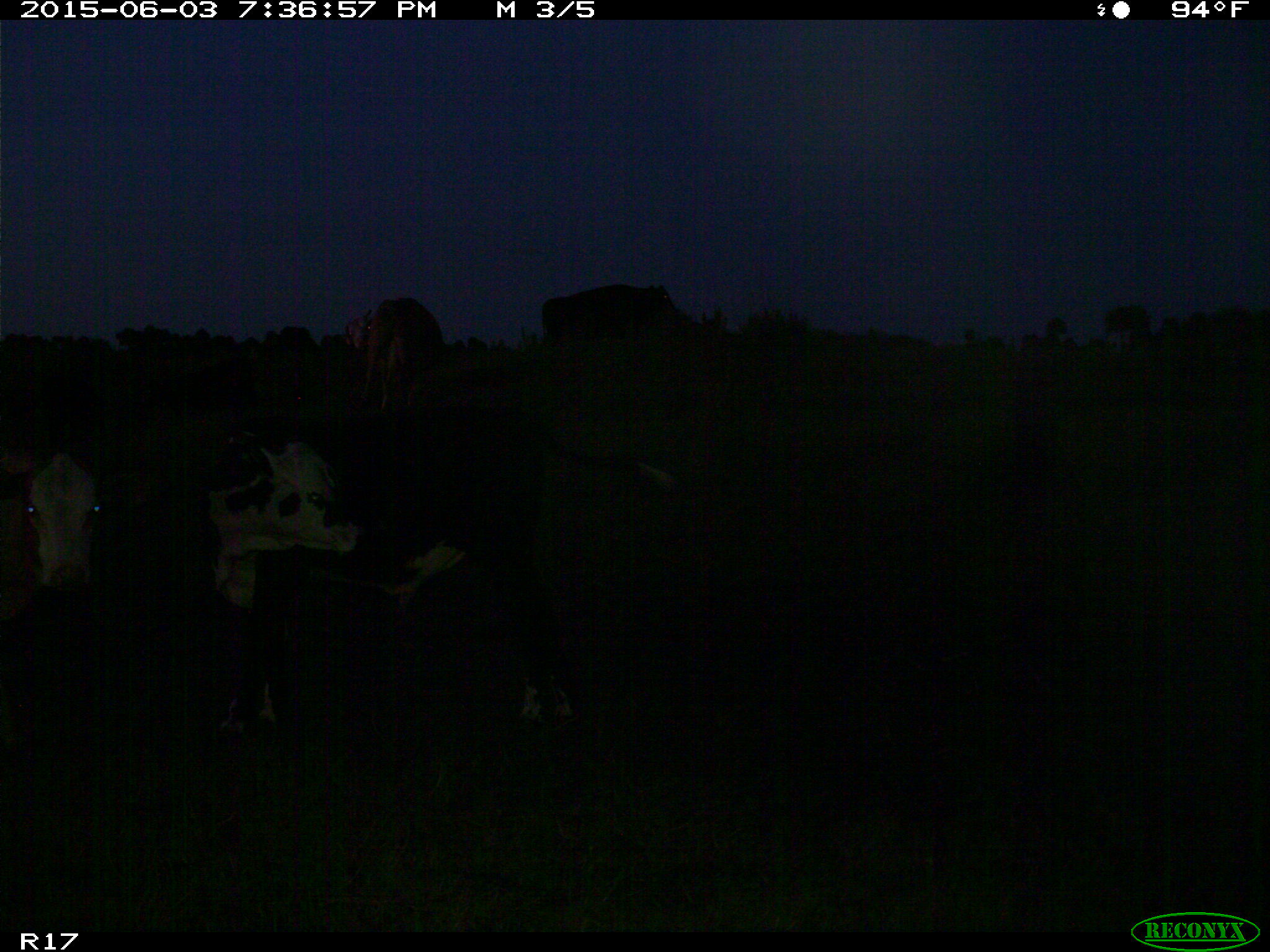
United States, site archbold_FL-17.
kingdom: Animalia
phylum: Chordata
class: Mammalia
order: Artiodactyla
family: Bovidae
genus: Bos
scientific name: Bos taurus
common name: domestic cow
Bos taurus (domestic cow).